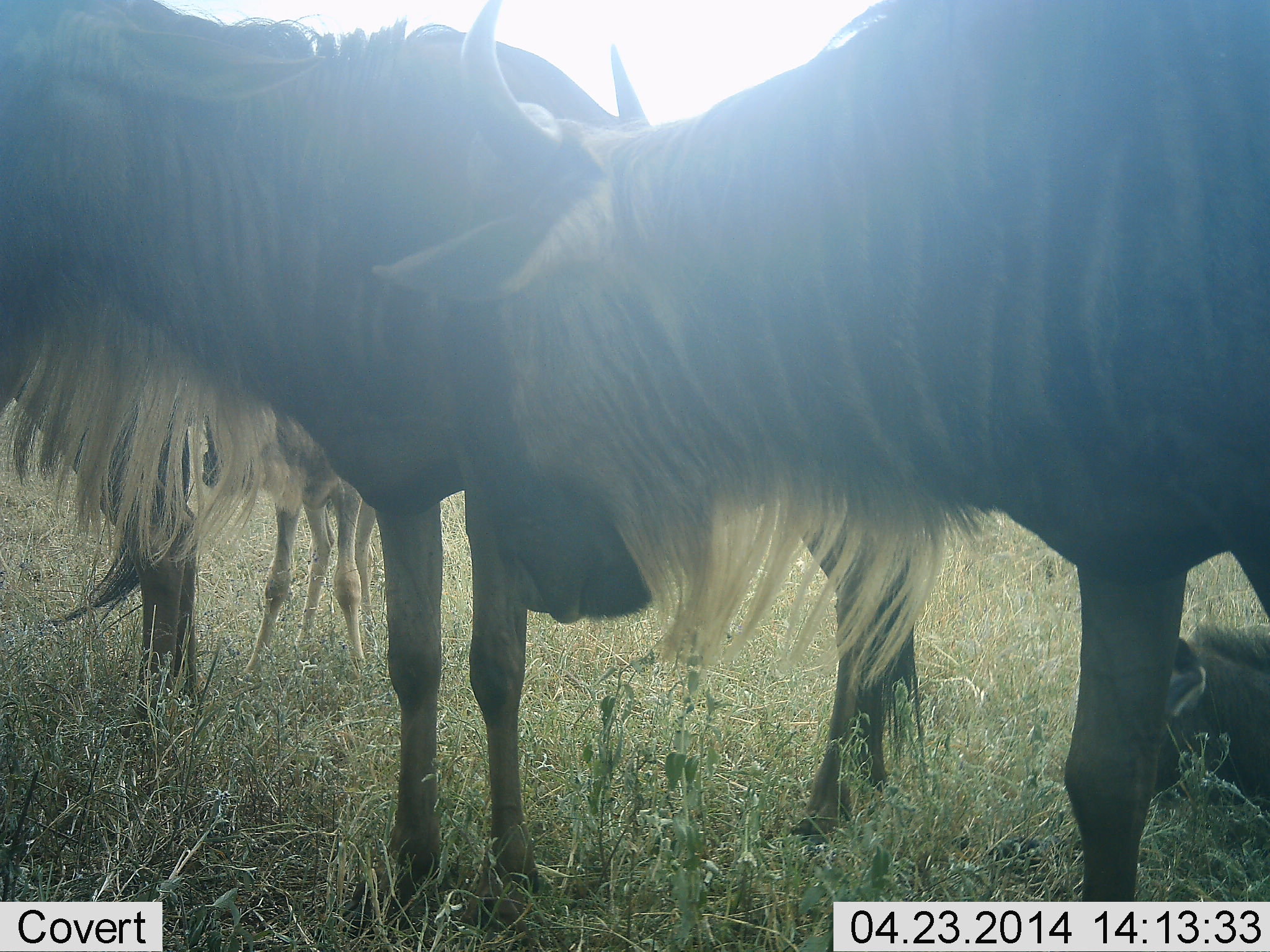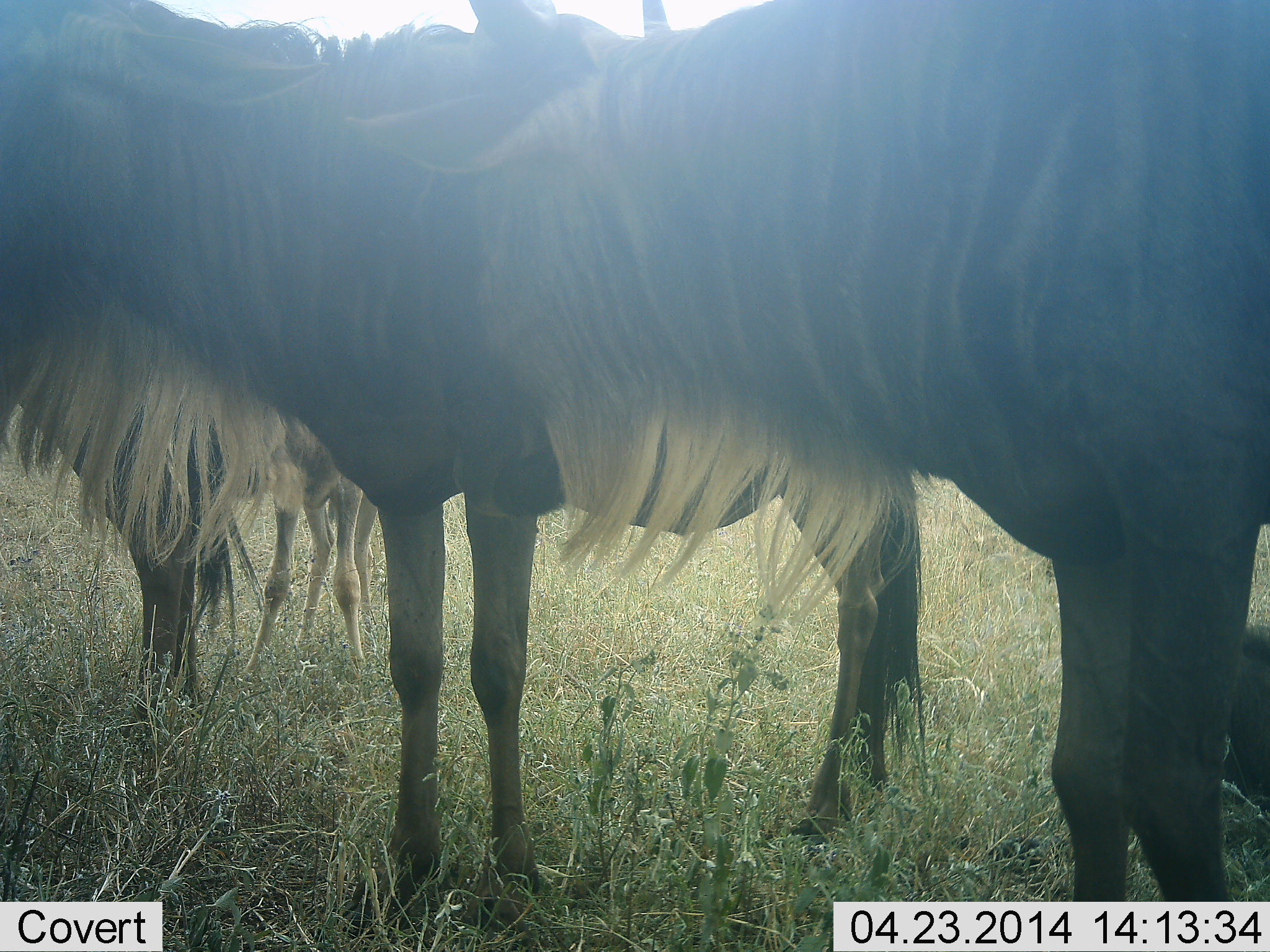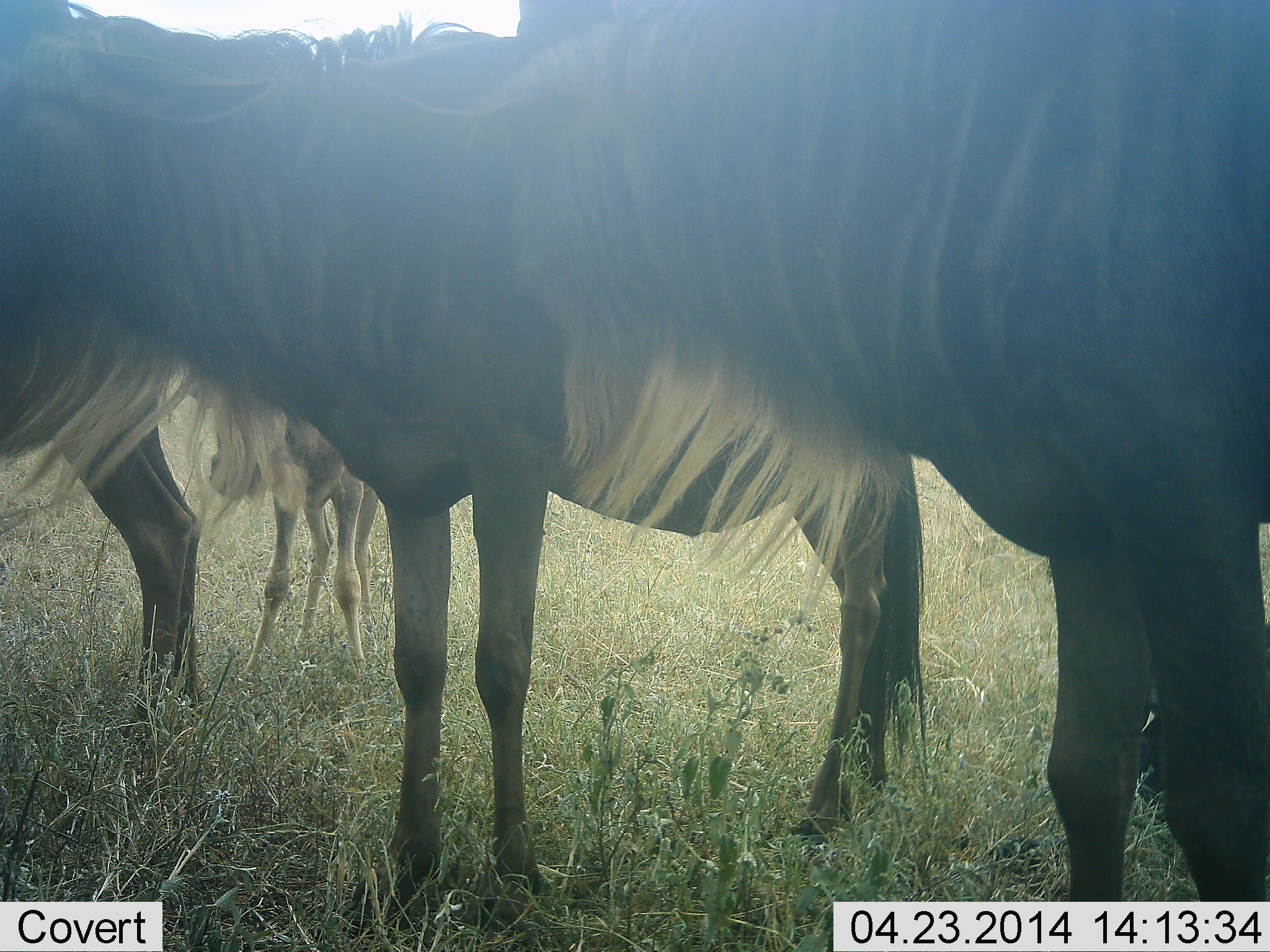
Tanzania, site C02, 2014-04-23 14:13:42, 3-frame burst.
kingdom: Animalia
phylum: Chordata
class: Mammalia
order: Artiodactyla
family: Bovidae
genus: Connochaetes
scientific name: Connochaetes taurinus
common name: blue wildebeest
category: wildebeest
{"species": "wildebeest (blue wildebeest) (Connochaetes taurinus)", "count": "4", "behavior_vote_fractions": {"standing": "90%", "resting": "50%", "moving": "0%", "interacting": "0%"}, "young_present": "70%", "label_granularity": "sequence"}